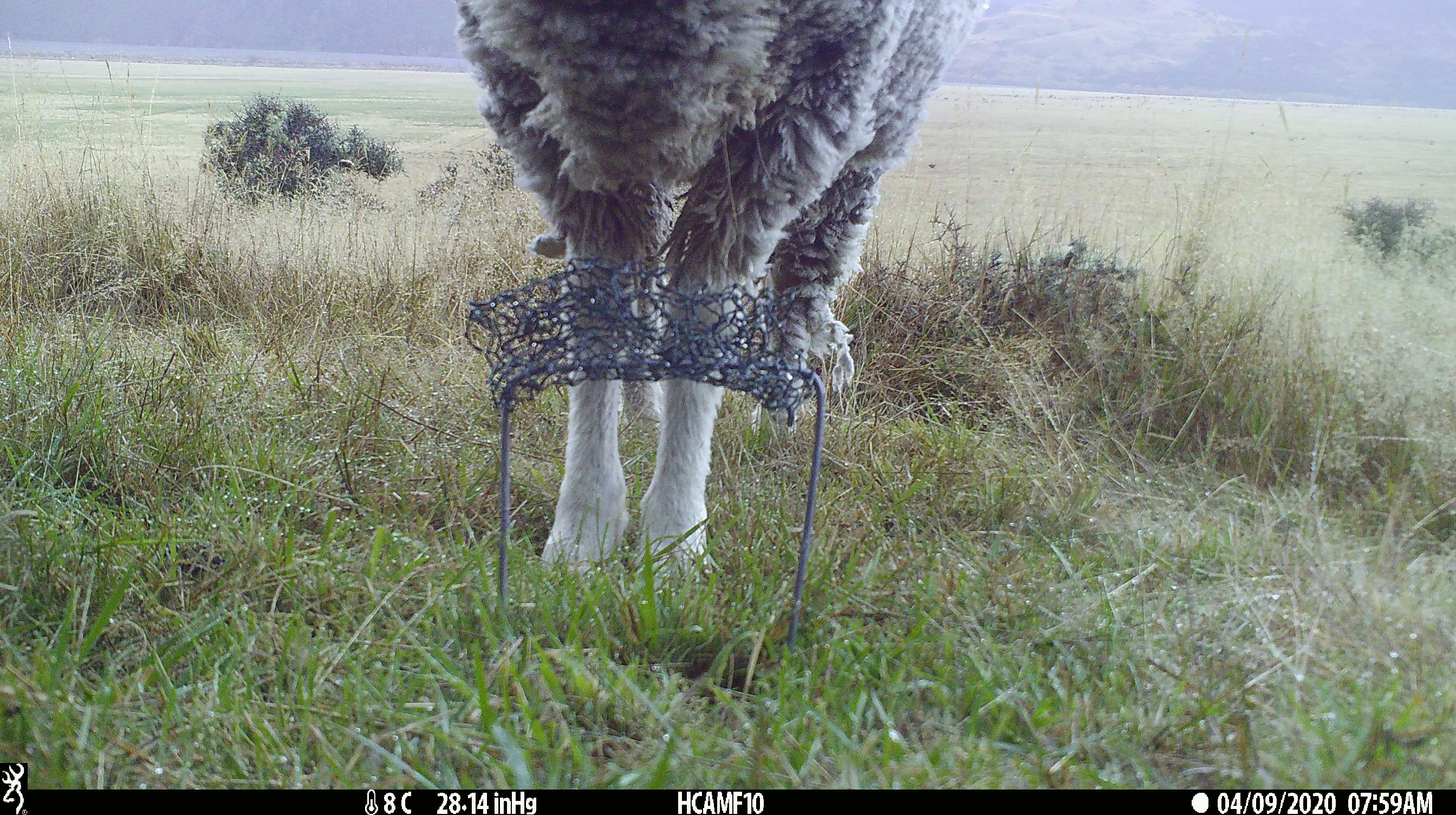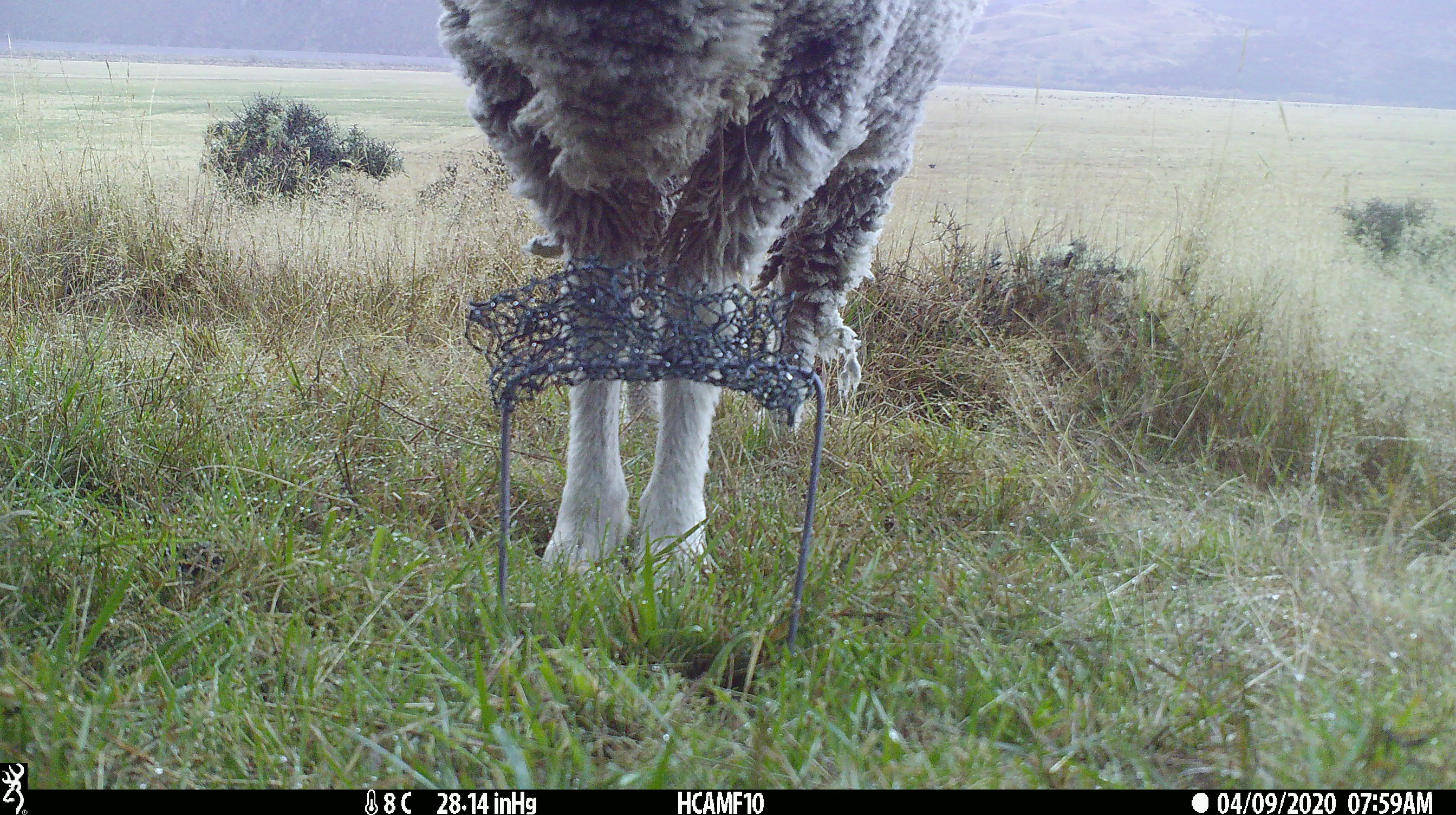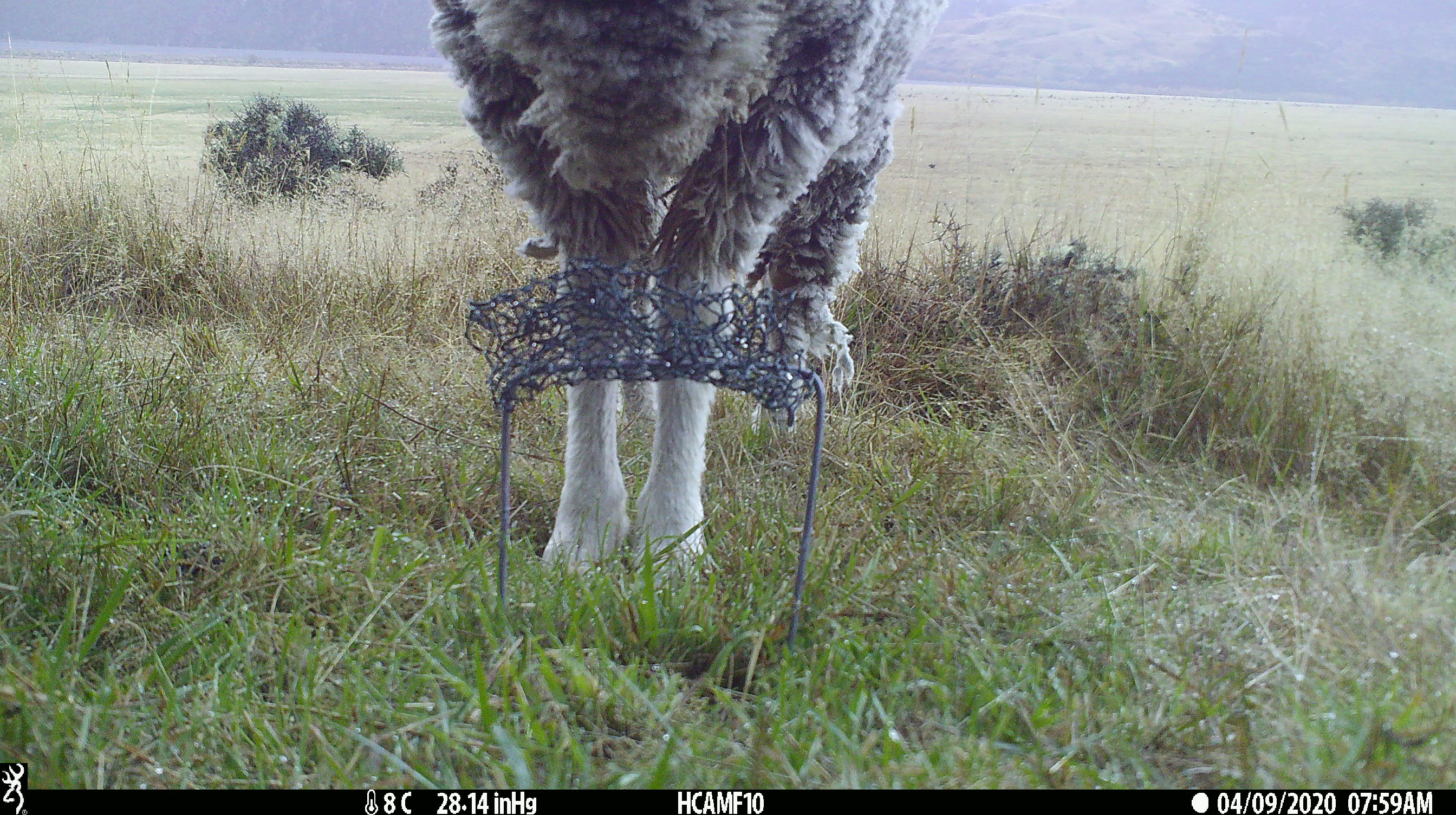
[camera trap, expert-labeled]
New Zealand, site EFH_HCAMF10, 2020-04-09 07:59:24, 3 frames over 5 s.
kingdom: Animalia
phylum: Chordata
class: Mammalia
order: Artiodactyla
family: Bovidae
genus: Ovis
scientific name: Ovis aries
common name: domestic sheep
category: sheep